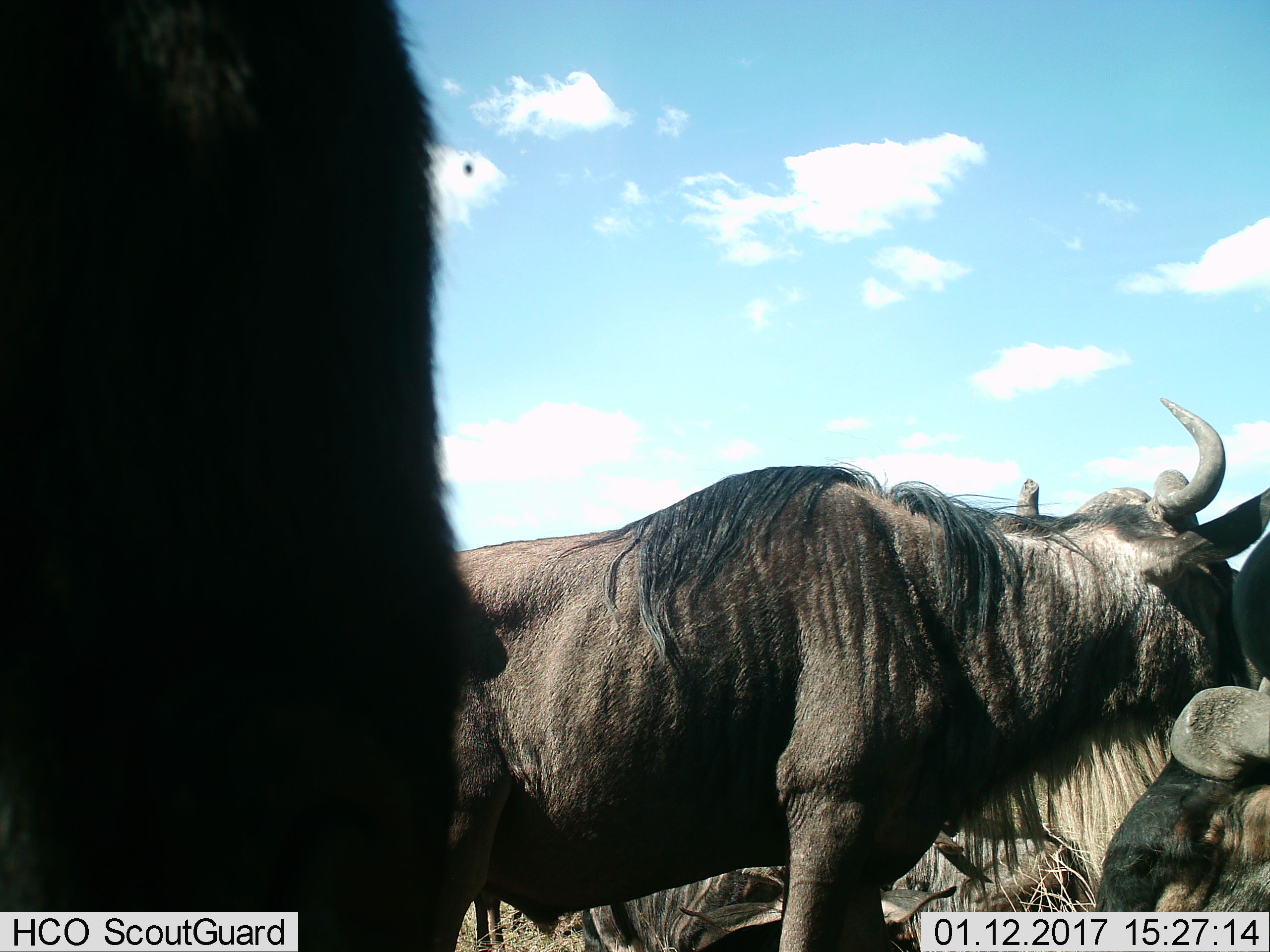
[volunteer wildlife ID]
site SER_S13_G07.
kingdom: Animalia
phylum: Chordata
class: Mammalia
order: Artiodactyla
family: Bovidae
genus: Connochaetes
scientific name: Connochaetes taurinus taurinus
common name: blue wildebeest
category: wildebeestblue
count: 3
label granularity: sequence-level